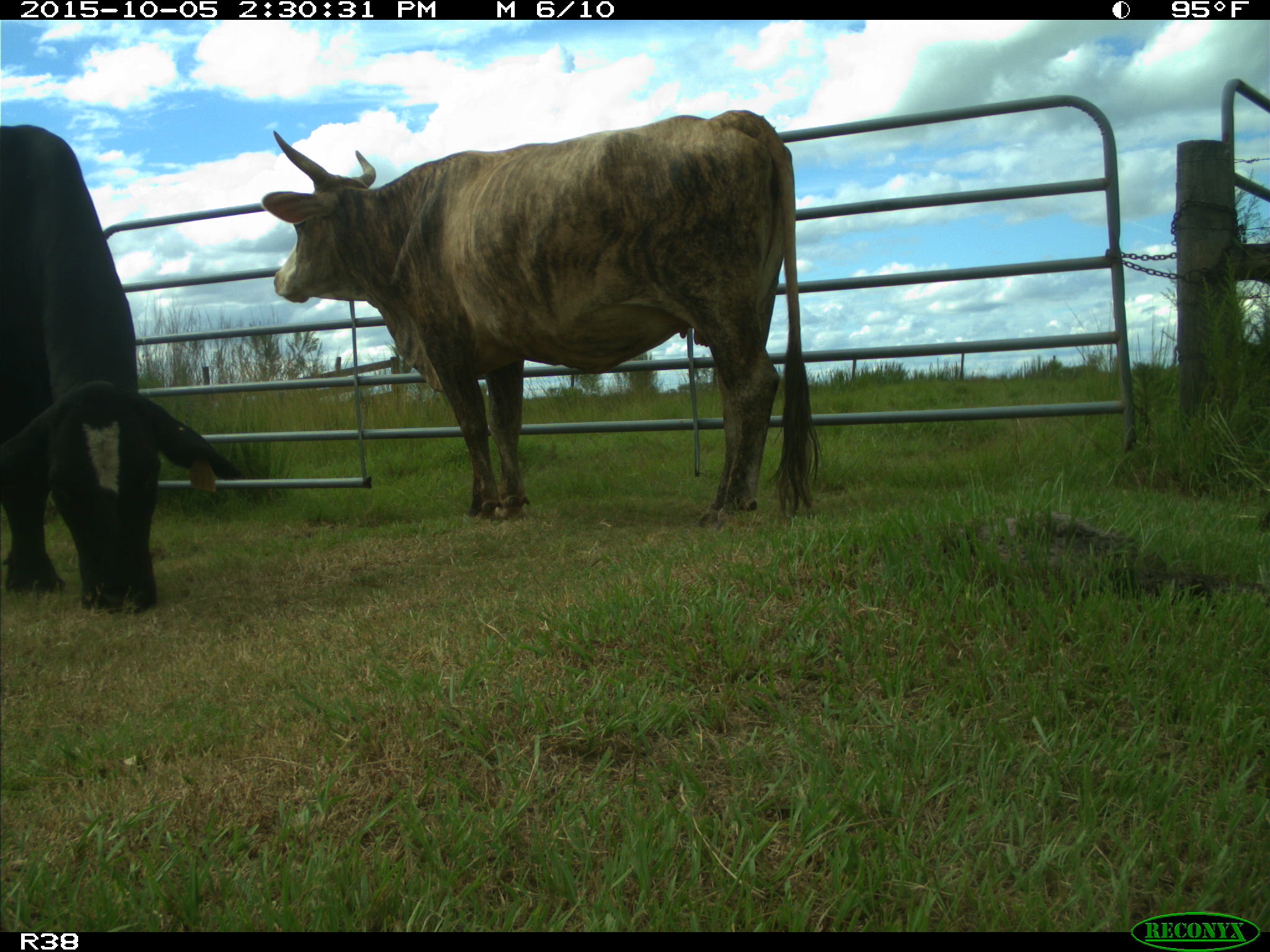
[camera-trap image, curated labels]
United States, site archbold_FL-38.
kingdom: Animalia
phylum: Chordata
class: Mammalia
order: Artiodactyla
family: Bovidae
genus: Bos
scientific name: Bos taurus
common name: domestic cow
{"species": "Bos taurus (domestic cow)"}